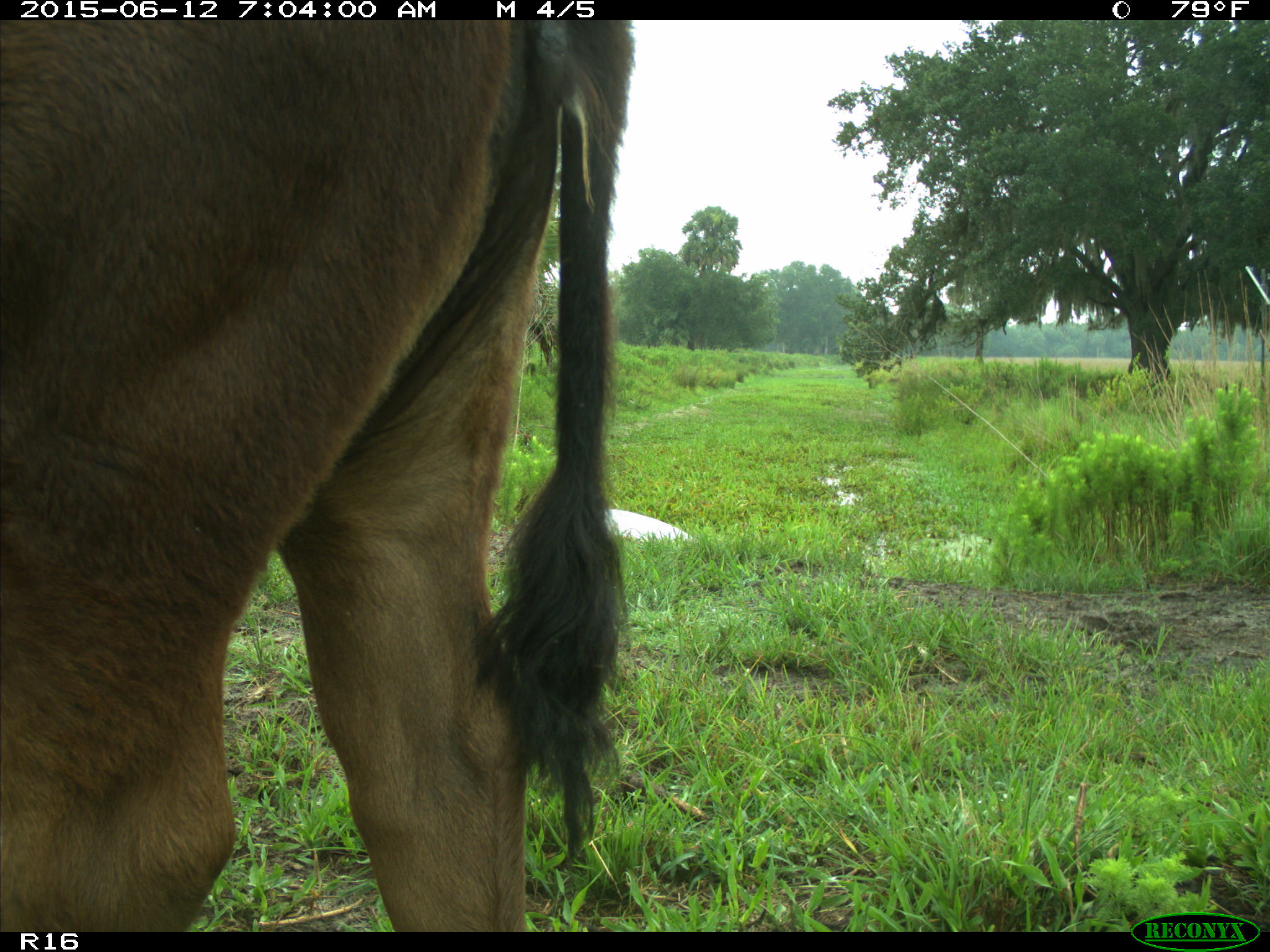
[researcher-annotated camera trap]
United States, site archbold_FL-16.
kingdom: Animalia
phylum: Chordata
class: Mammalia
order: Artiodactyla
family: Bovidae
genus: Bos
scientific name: Bos taurus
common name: domestic cow